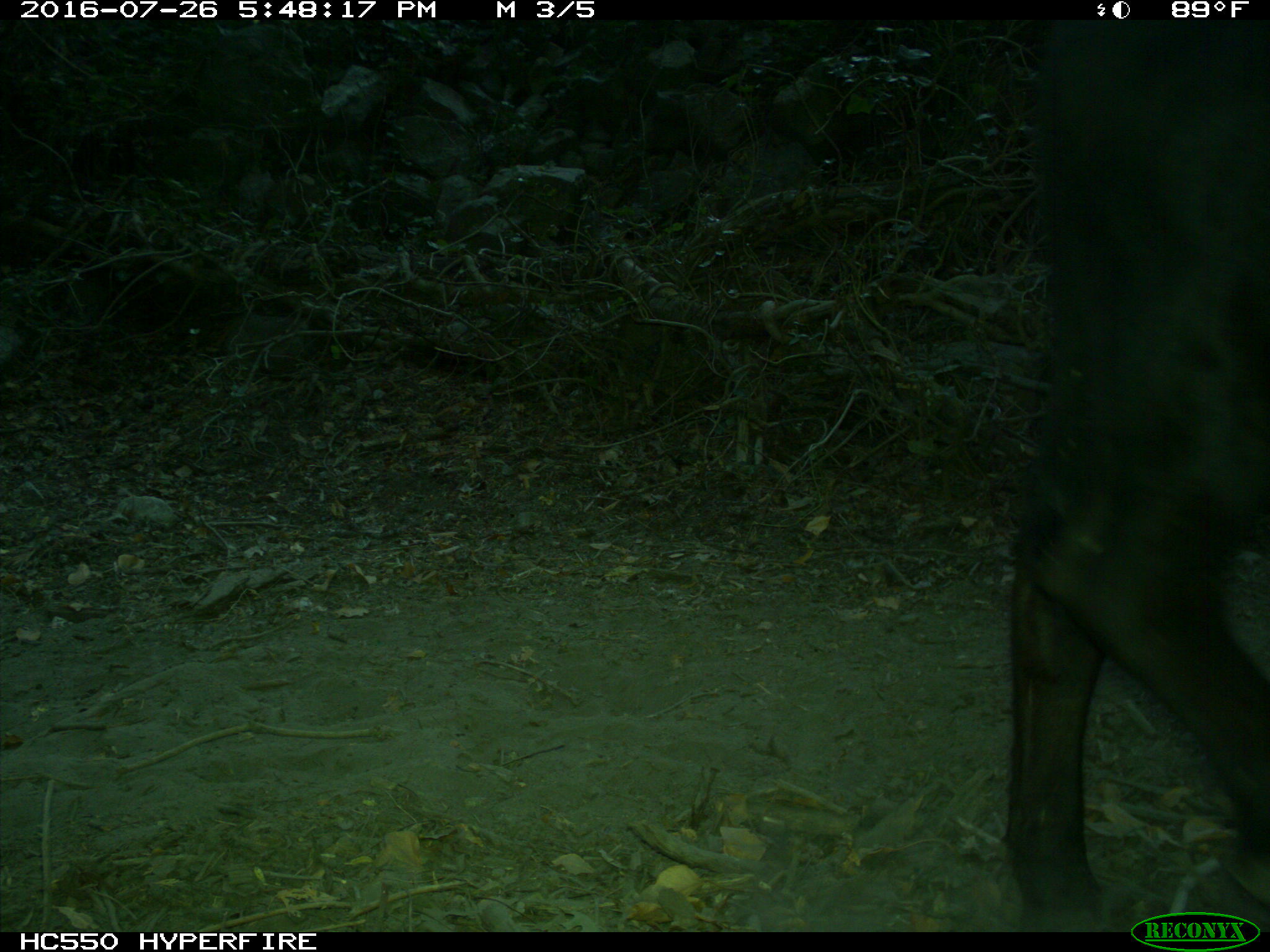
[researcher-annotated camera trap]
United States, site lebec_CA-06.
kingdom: Animalia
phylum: Chordata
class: Mammalia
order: Artiodactyla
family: Bovidae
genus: Bos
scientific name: Bos taurus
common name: domestic cow